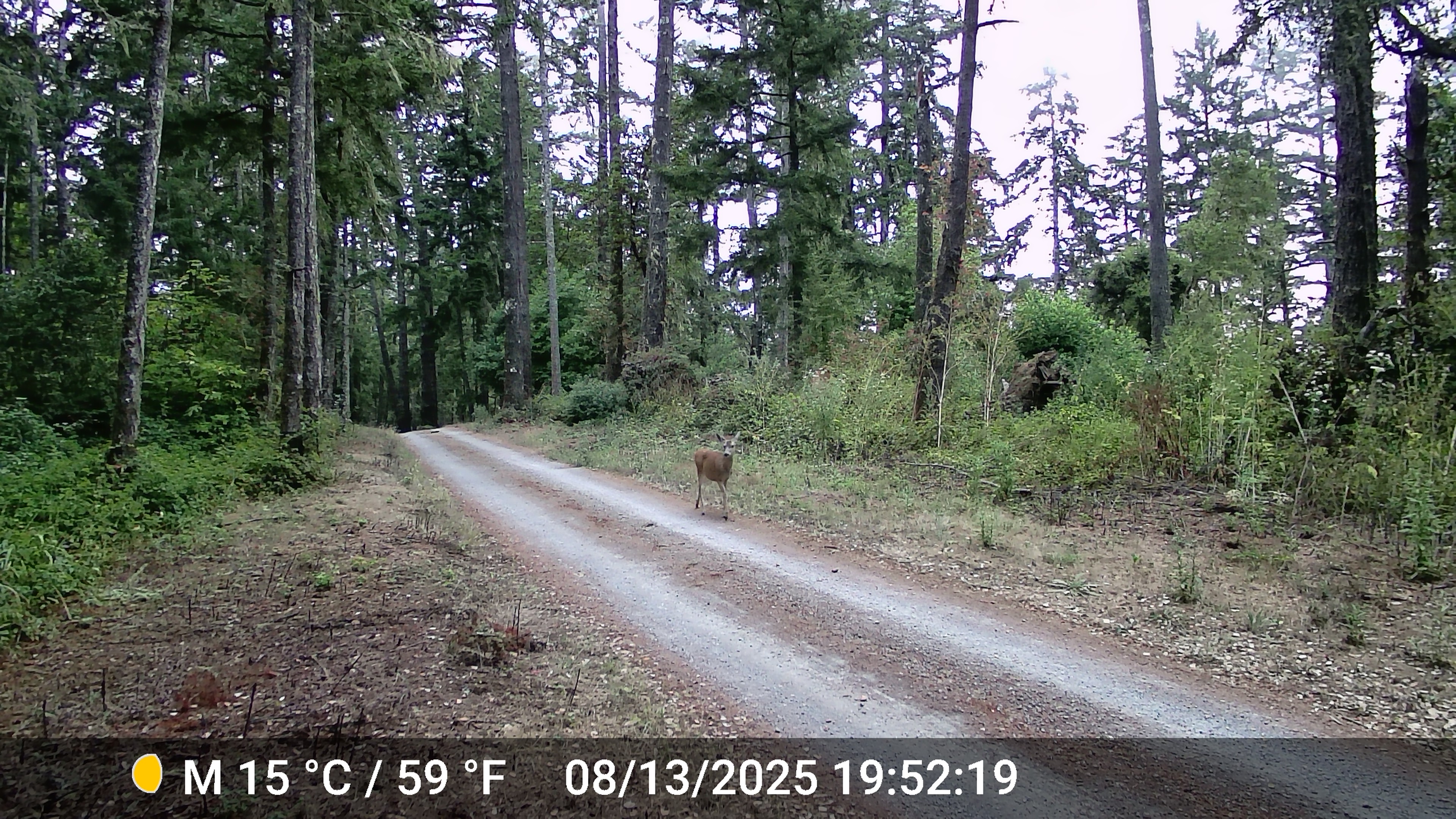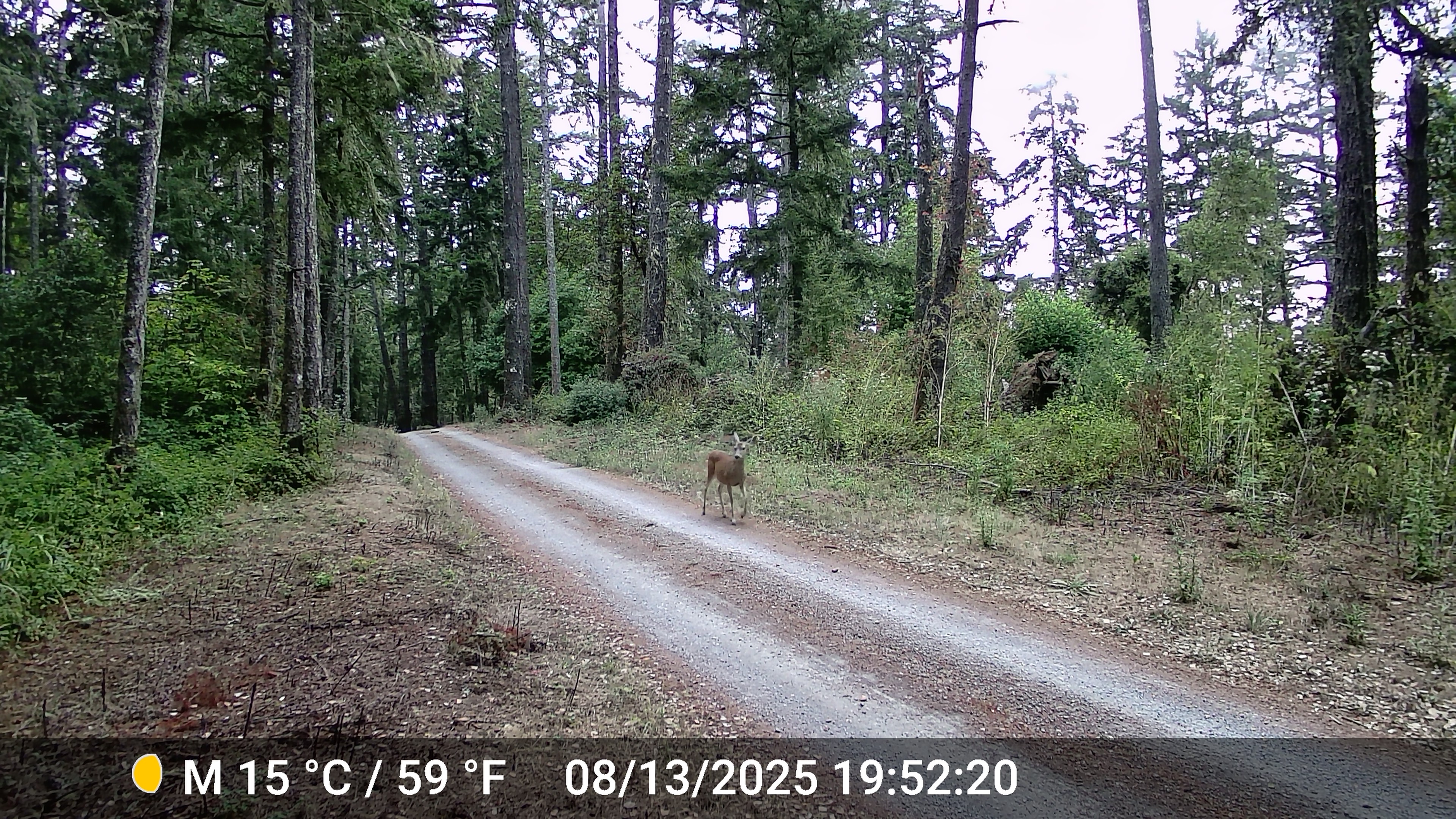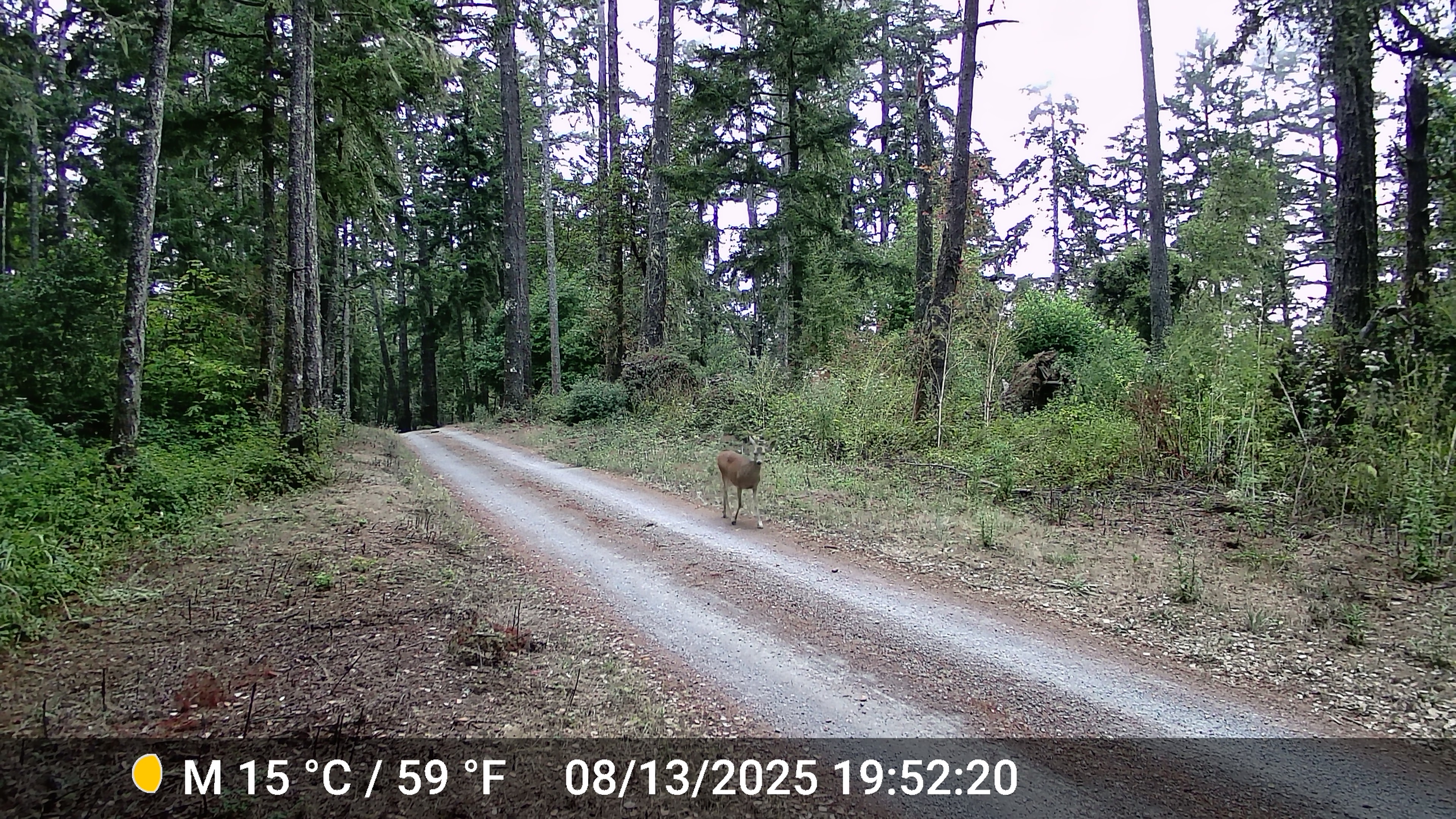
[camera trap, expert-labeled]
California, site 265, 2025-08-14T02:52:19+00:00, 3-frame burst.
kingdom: Animalia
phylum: Chordata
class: Mammalia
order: Artiodactyla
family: Cervidae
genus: Odocoileus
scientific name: Odocoileus hemionus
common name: mule deer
Mule deer (Odocoileus hemionus).